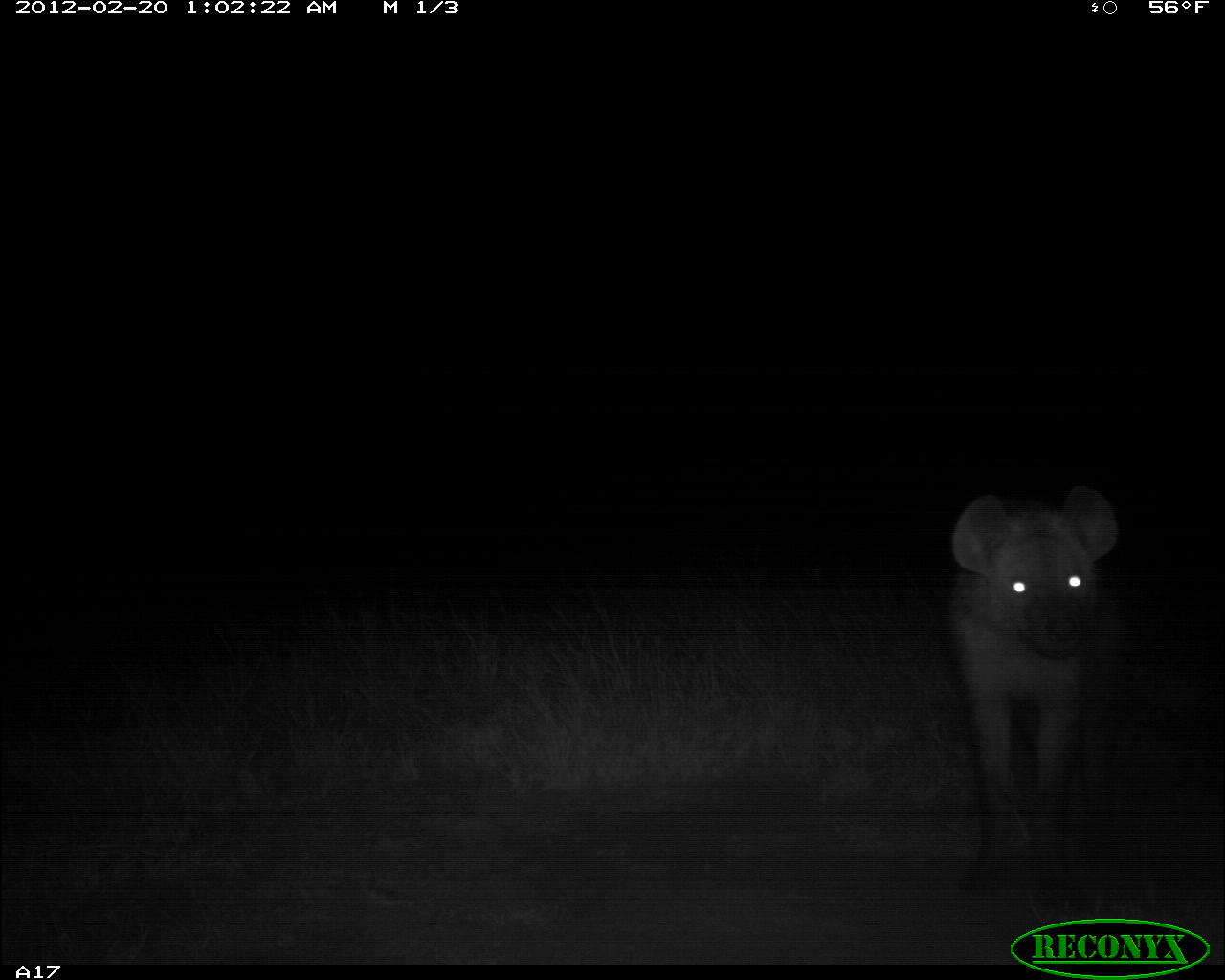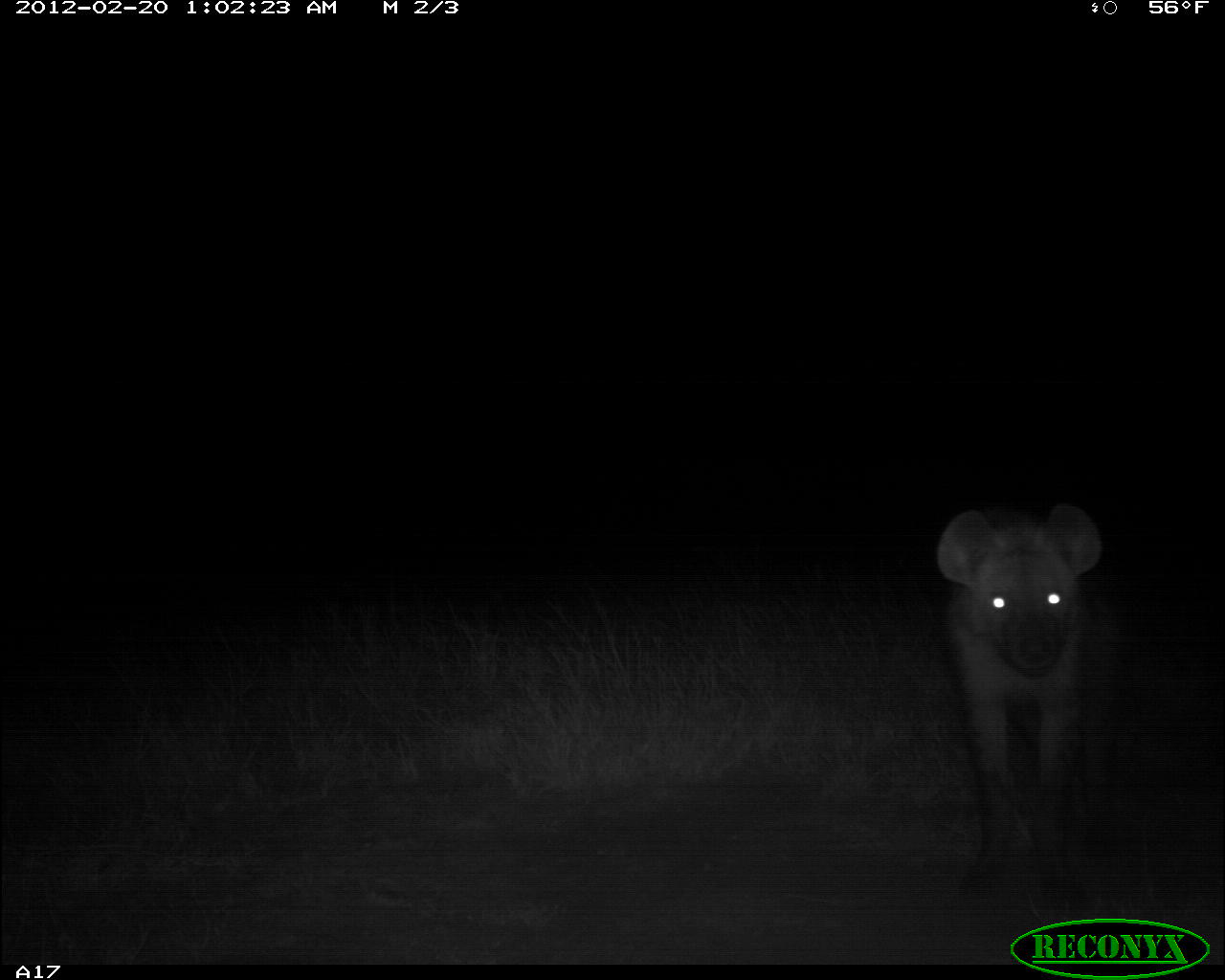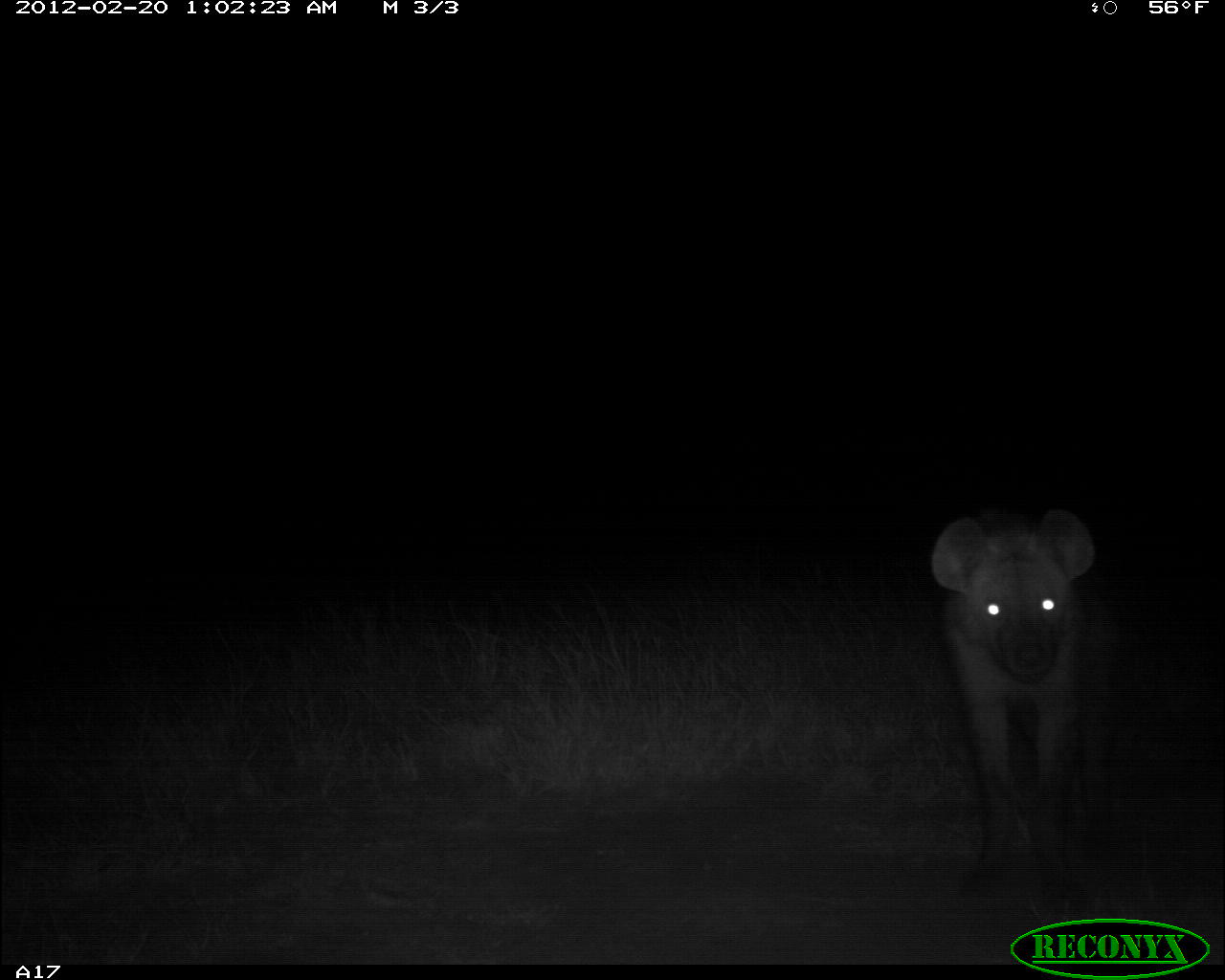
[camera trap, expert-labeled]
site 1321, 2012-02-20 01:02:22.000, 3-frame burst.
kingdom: Animalia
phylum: Chordata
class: Mammalia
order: Carnivora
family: Hyaenidae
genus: Crocuta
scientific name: Crocuta crocuta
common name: spotted hyena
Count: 1.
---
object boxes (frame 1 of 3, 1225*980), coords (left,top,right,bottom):
crocuta crocuta: (949,482,1119,891)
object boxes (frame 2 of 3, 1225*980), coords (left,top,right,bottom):
crocuta crocuta: (933,500,1103,910)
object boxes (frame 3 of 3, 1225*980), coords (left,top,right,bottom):
crocuta crocuta: (932,504,1094,919)